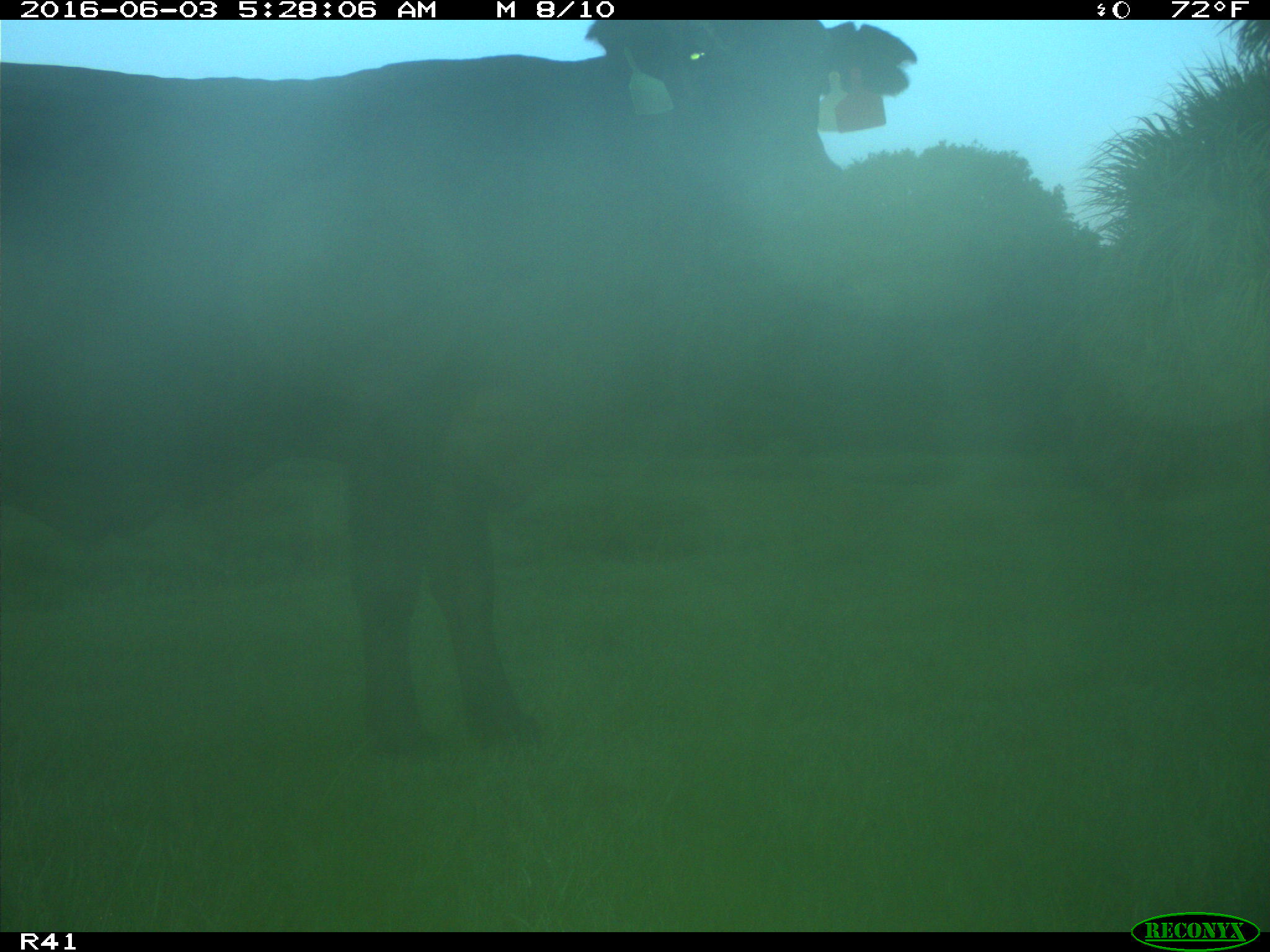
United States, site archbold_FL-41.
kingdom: Animalia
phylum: Chordata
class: Mammalia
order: Artiodactyla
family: Bovidae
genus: Bos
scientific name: Bos taurus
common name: domestic cow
Bos taurus (domestic cow).